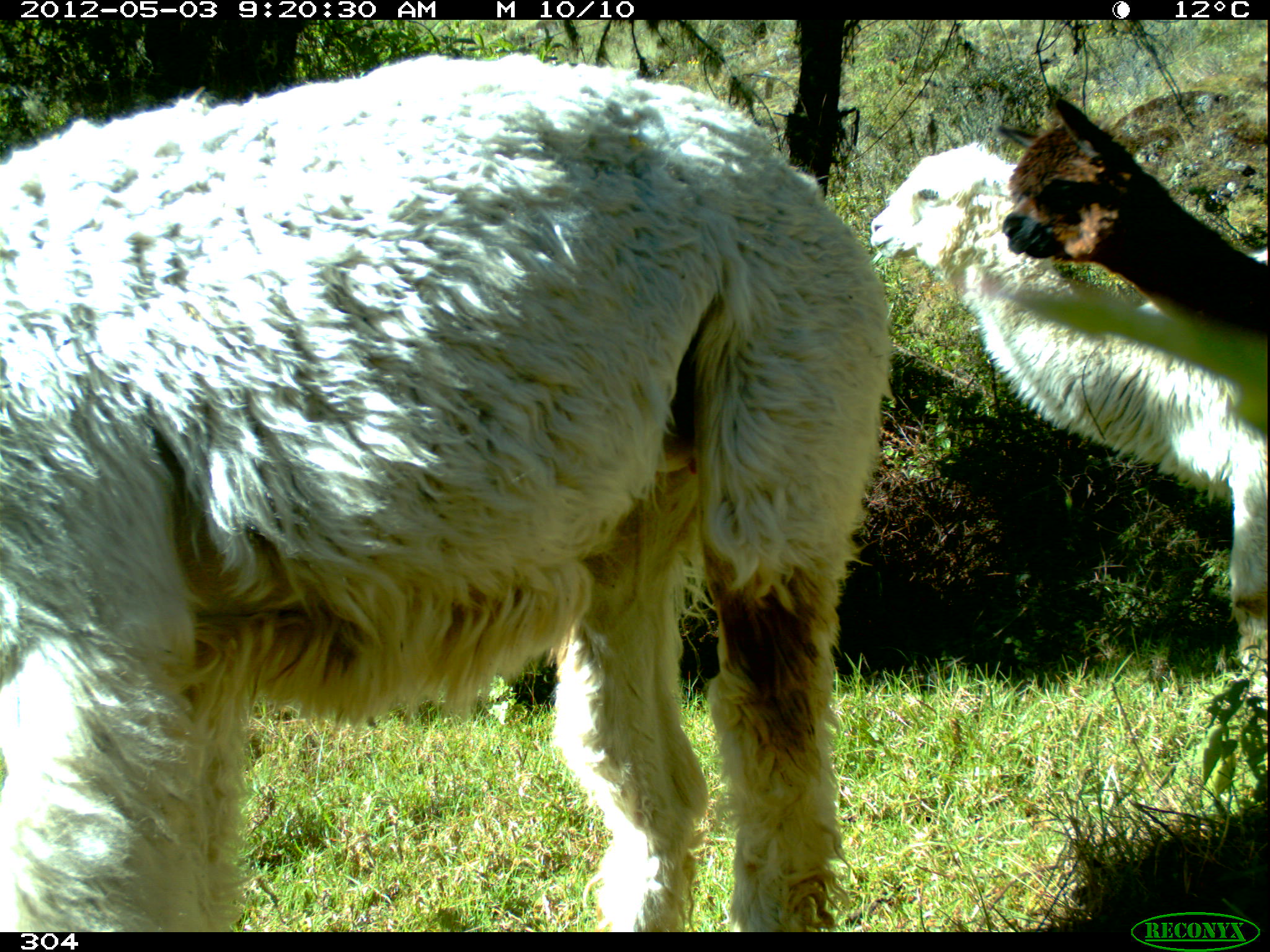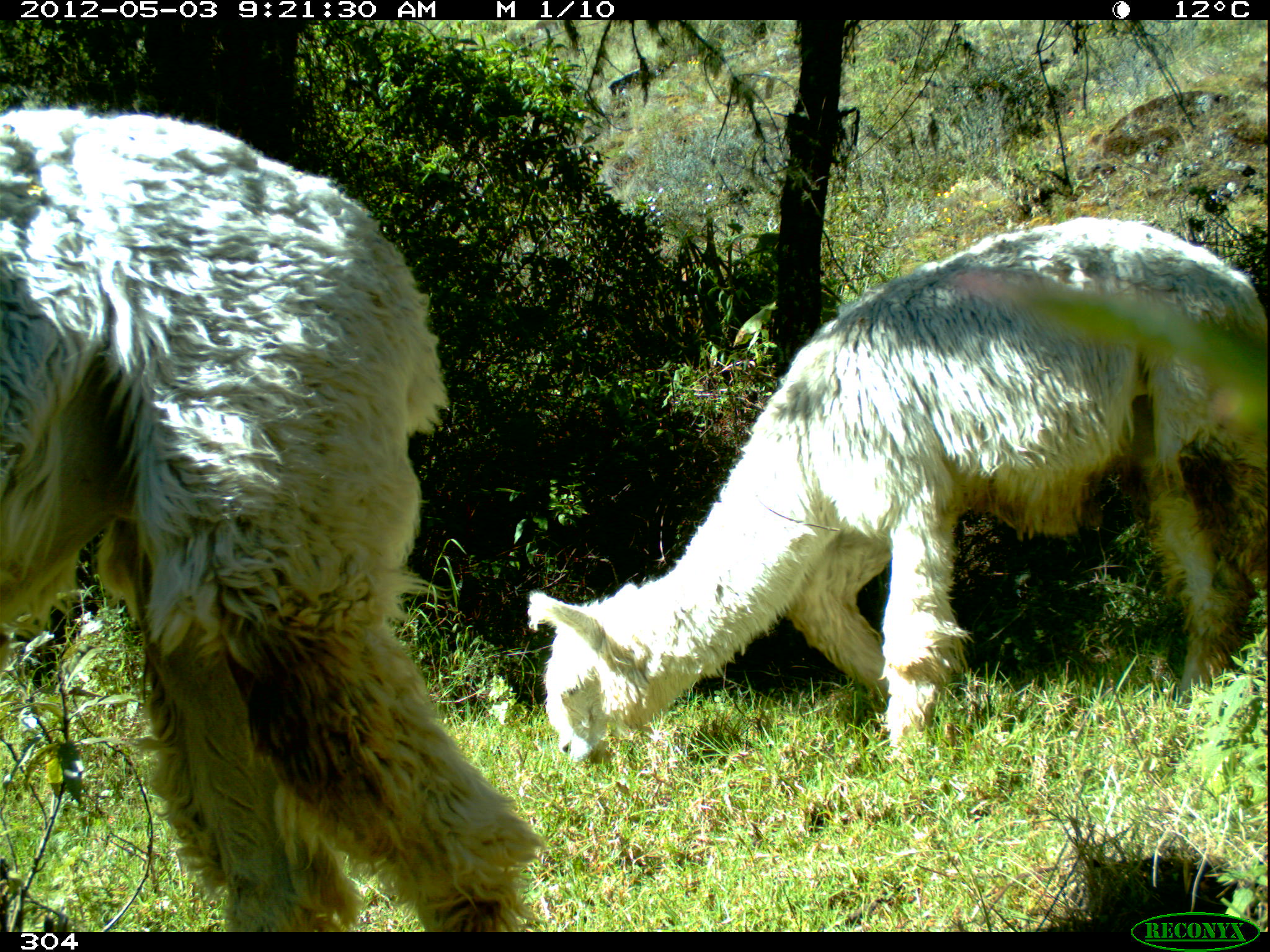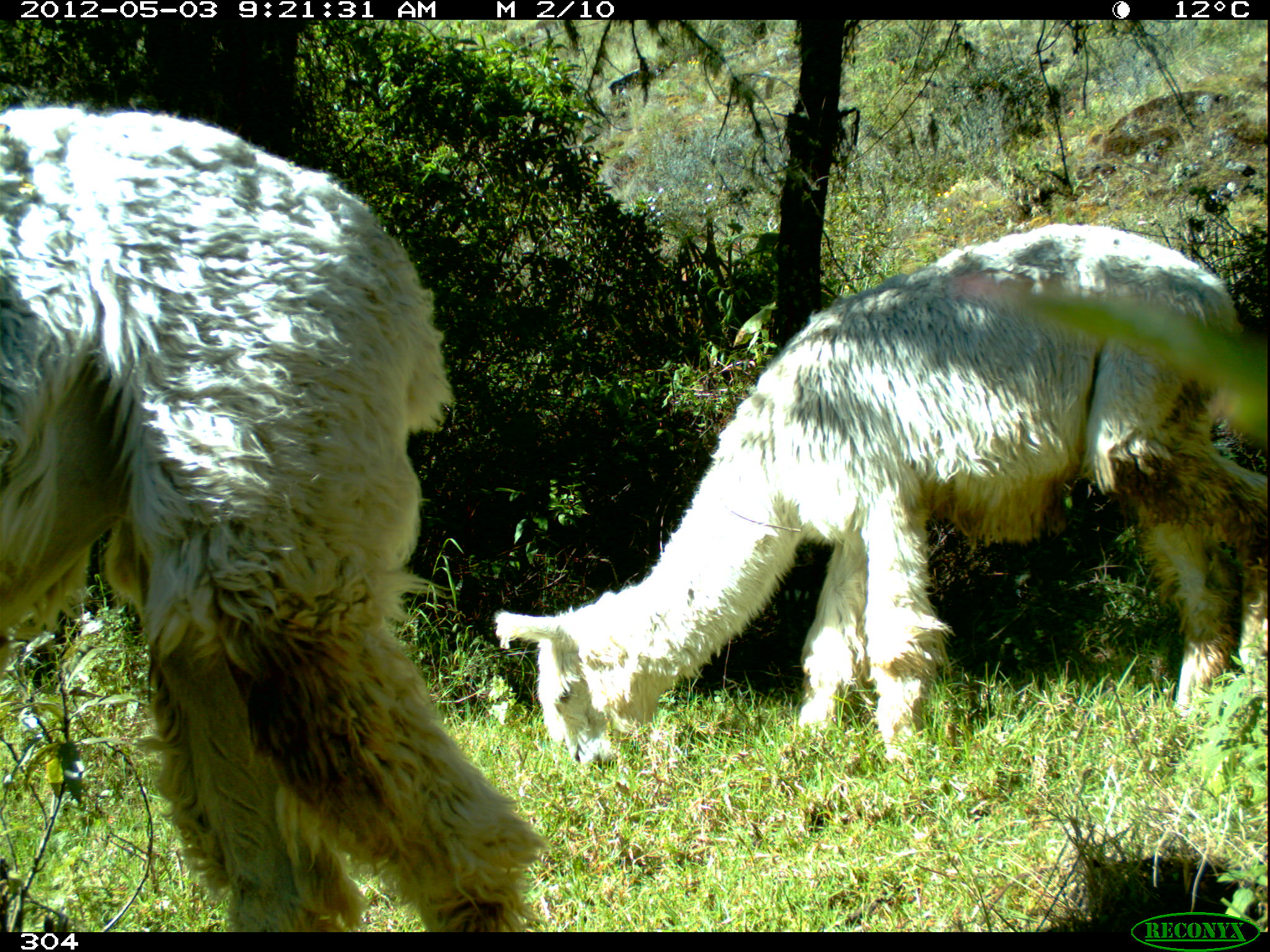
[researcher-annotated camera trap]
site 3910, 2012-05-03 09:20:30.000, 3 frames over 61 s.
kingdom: Animalia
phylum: Chordata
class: Mammalia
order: Artiodactyla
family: Camelidae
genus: Vicugna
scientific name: Vicugna pacos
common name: alpaca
Vicugna pacos (alpaca).